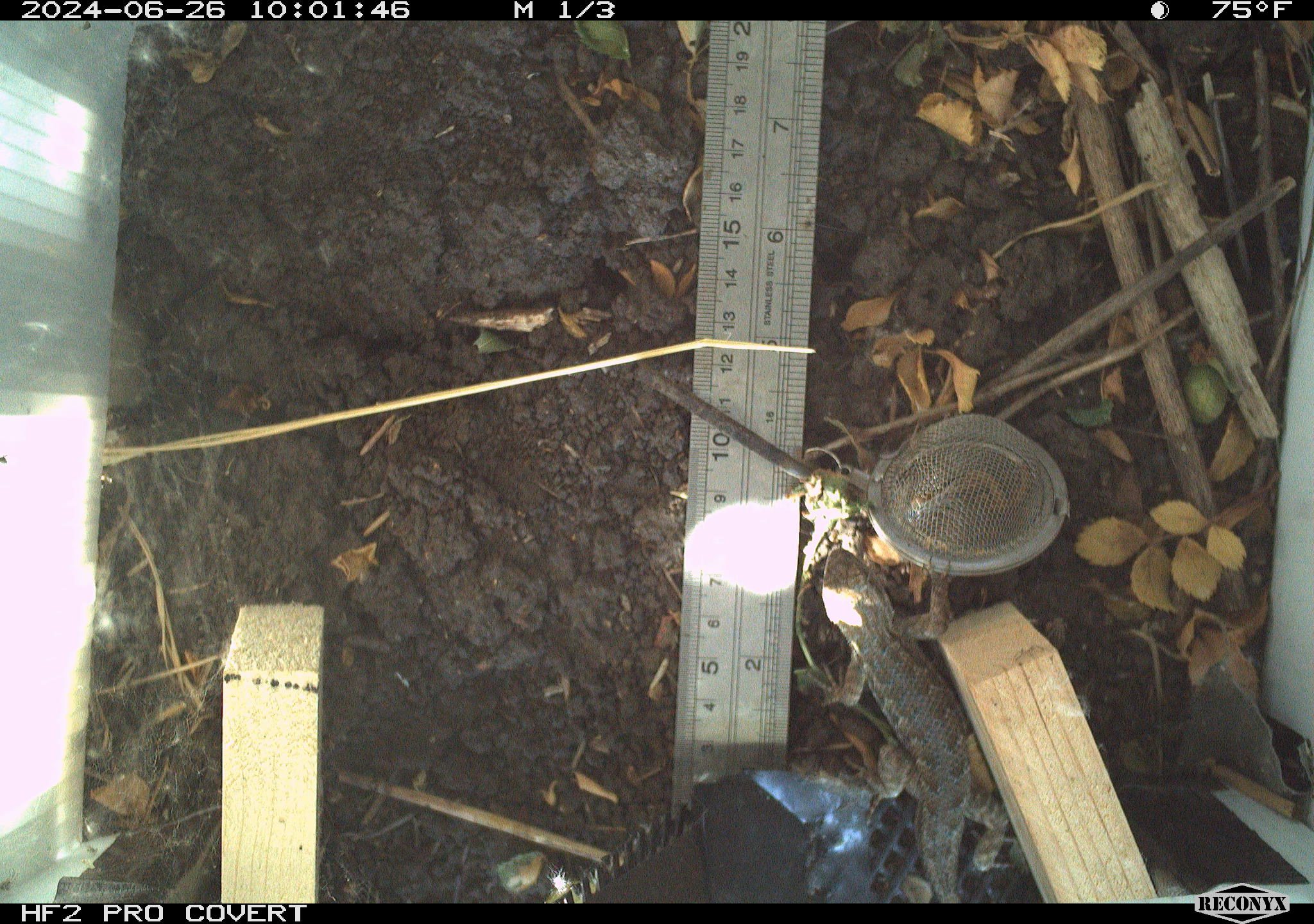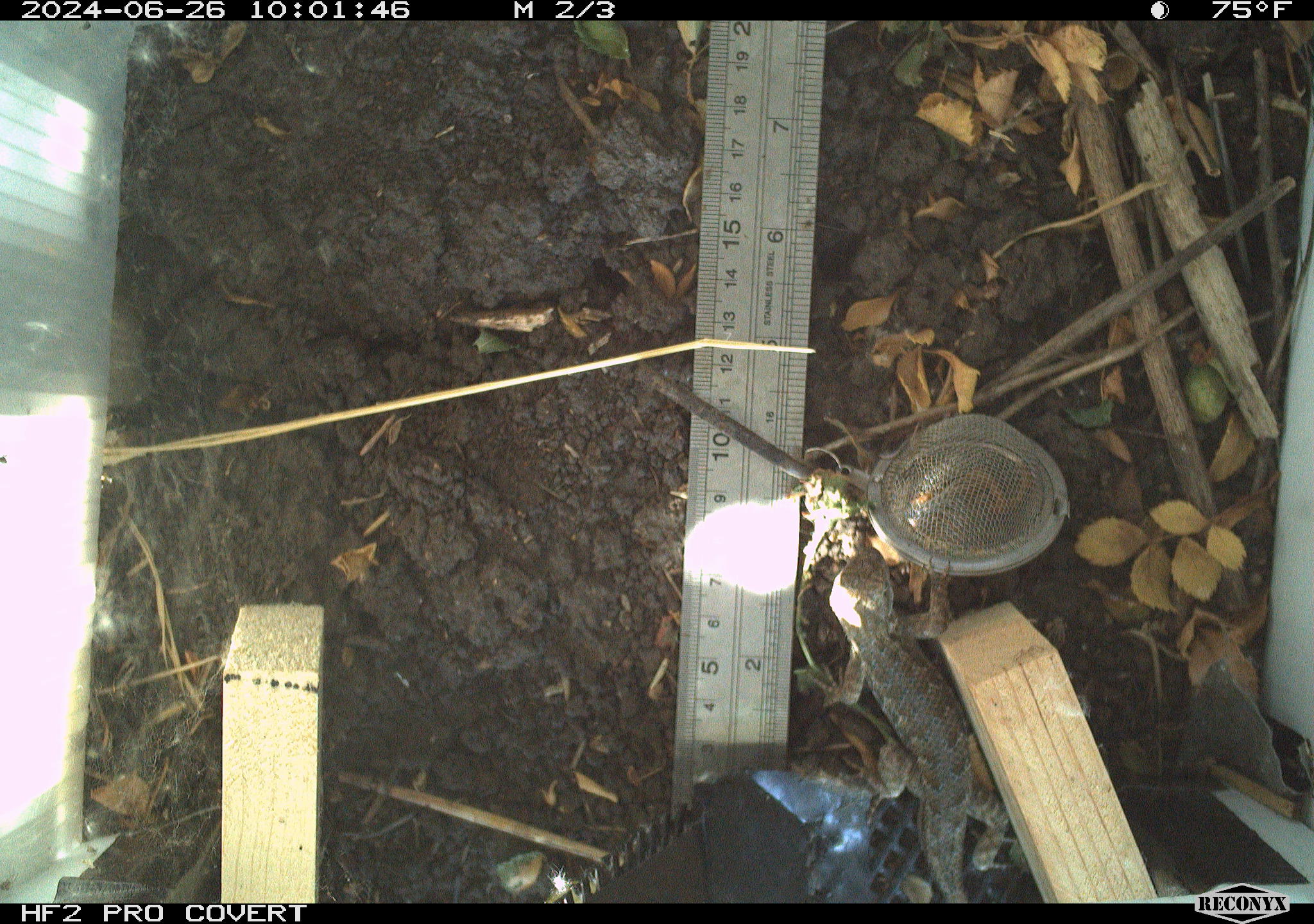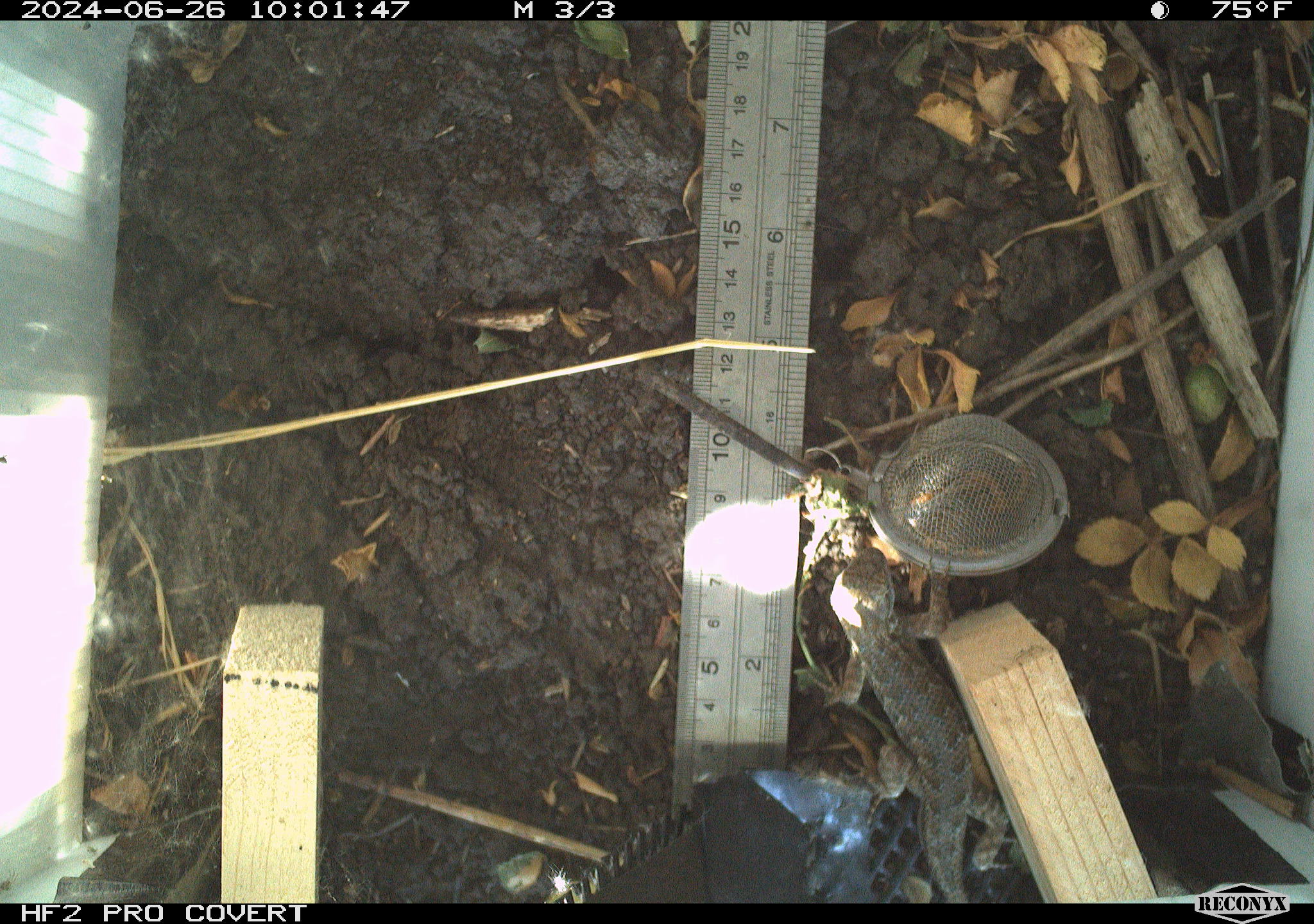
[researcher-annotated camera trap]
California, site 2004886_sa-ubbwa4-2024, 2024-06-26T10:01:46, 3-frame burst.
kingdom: Animalia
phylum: Chordata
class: Reptilia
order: Squamata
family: Phrynosomatidae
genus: Sceloporus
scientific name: Sceloporus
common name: spiny lizards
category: sceloporus species